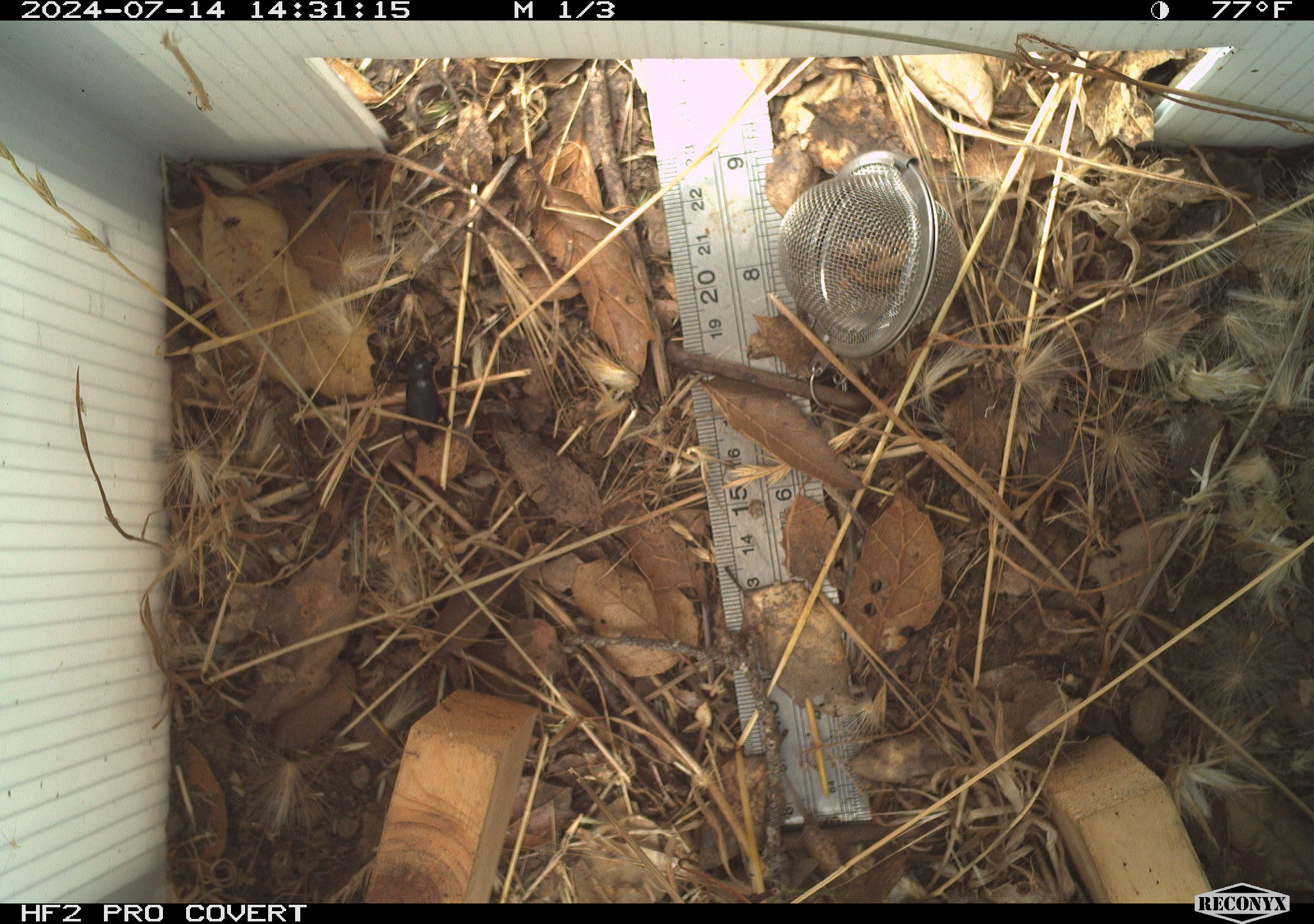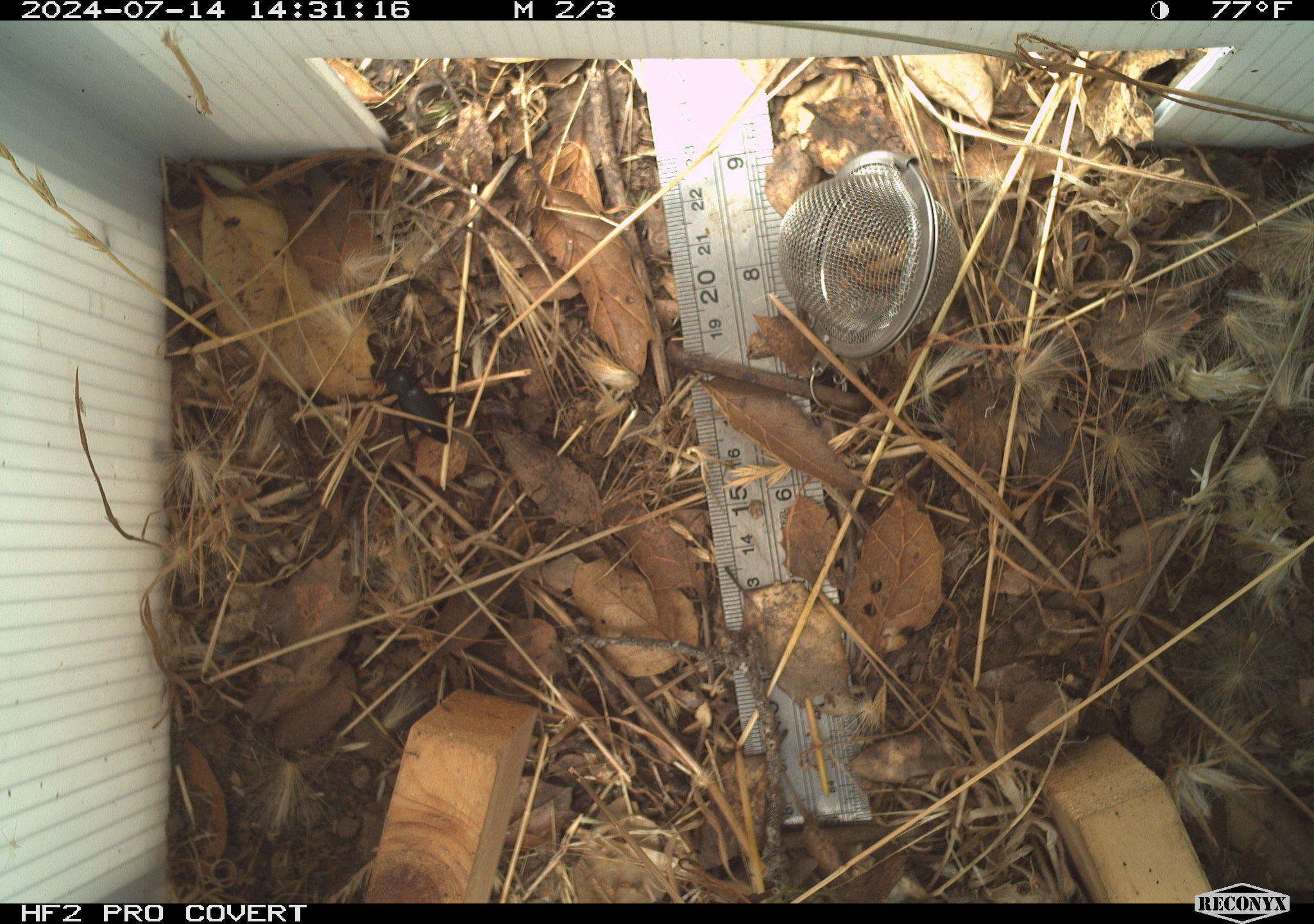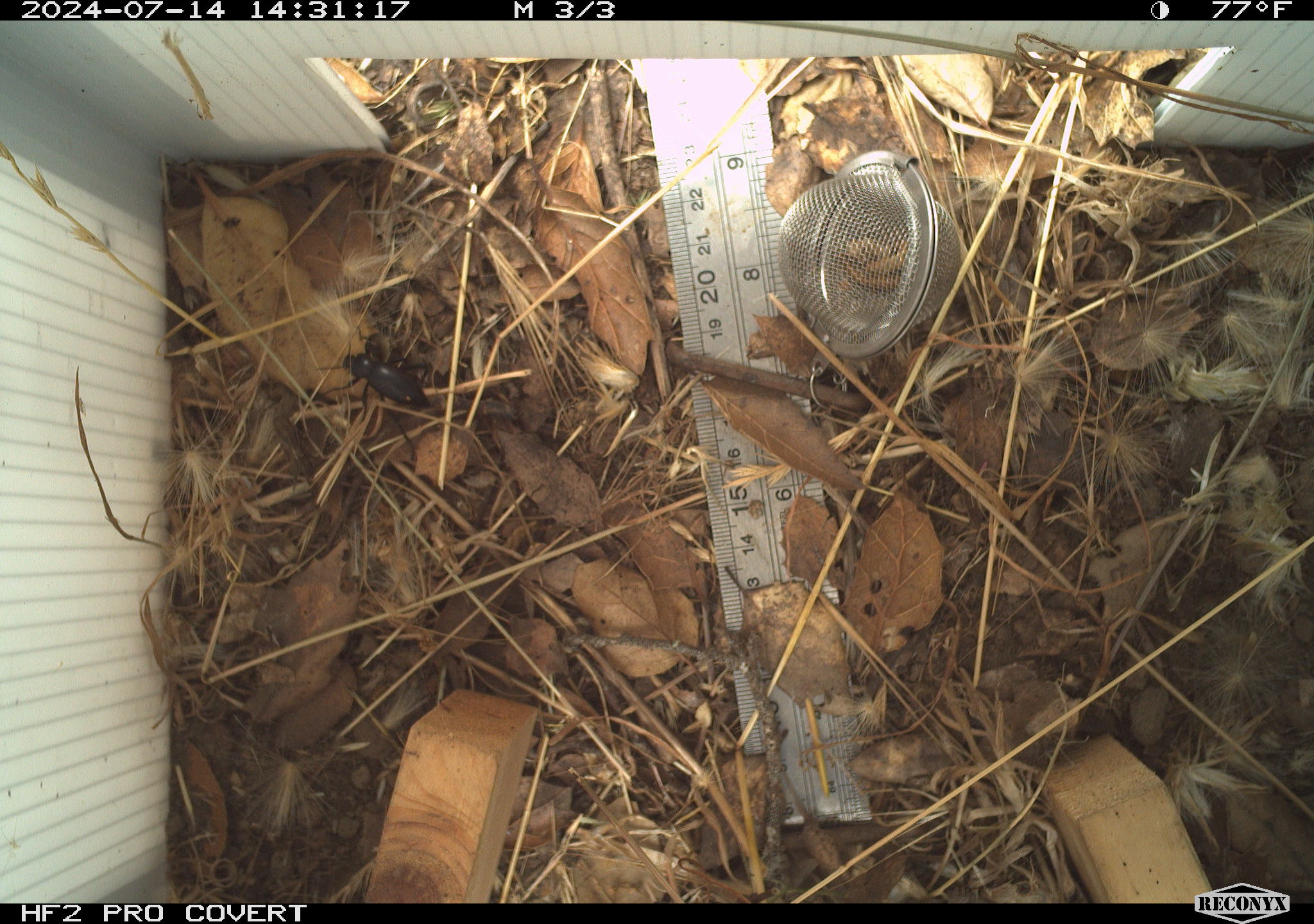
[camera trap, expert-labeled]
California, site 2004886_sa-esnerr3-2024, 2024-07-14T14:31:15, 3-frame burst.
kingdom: Animalia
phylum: Arthropoda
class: Insecta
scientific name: Insecta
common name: insect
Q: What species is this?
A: Insect (Insecta).